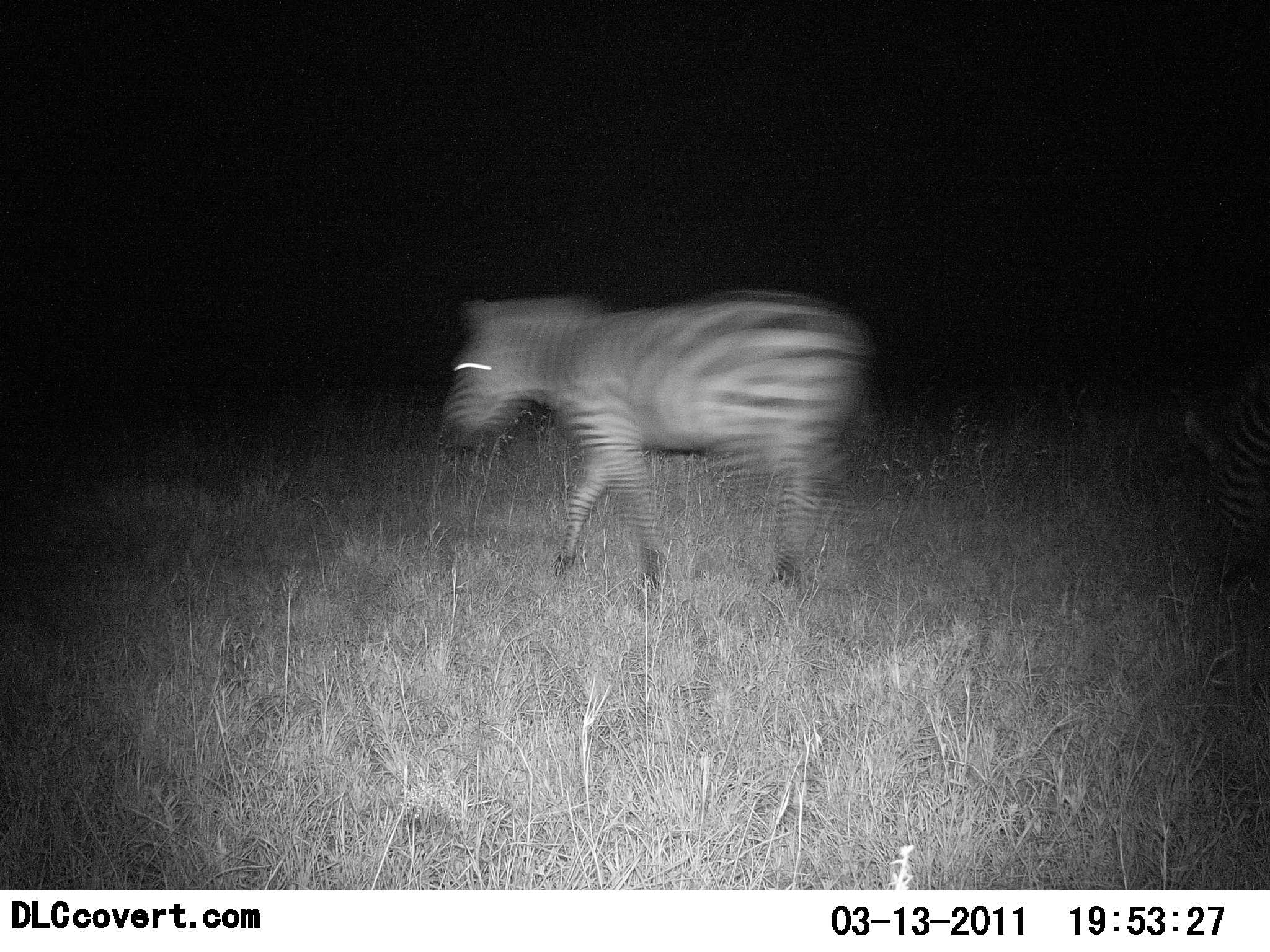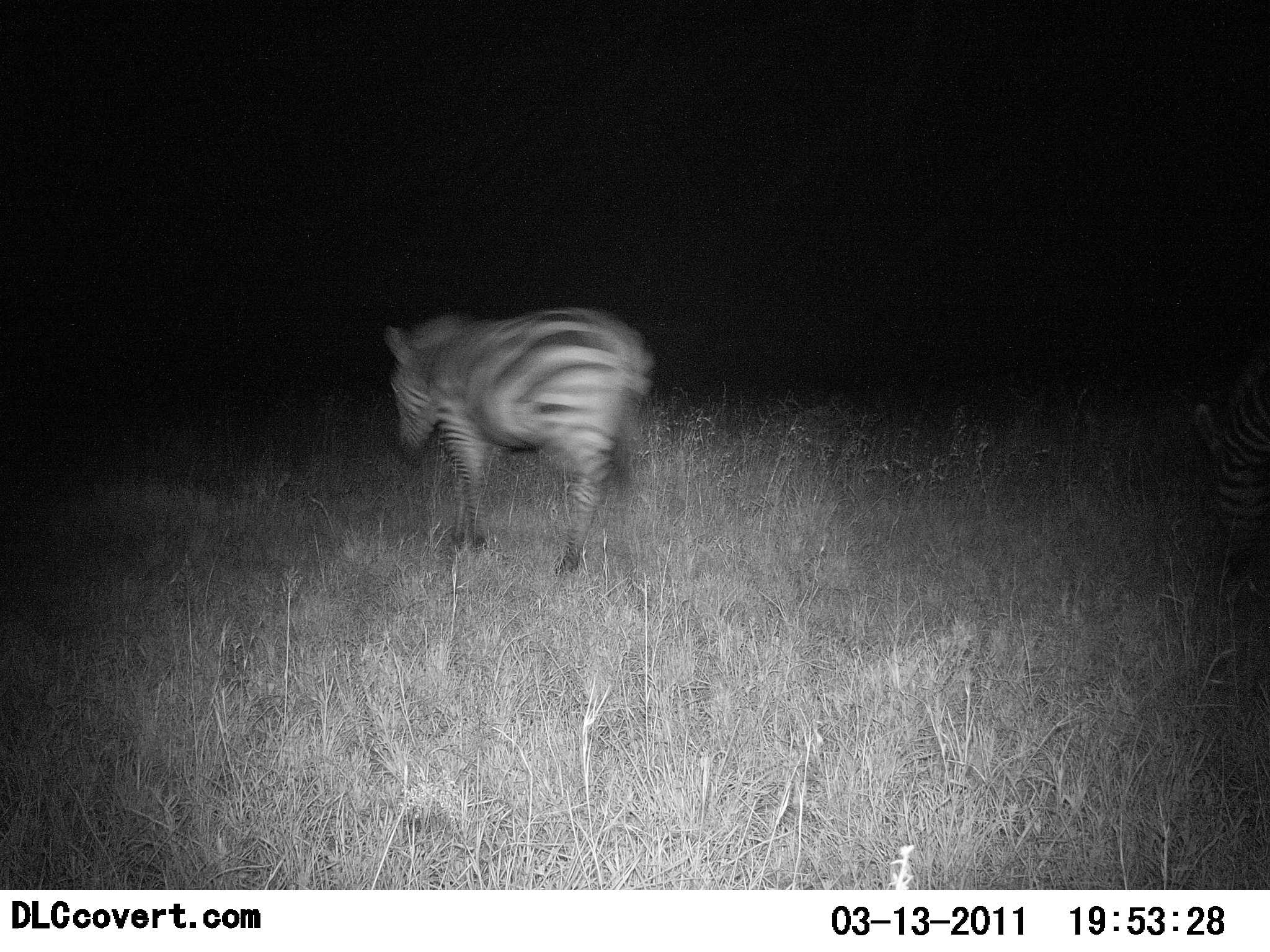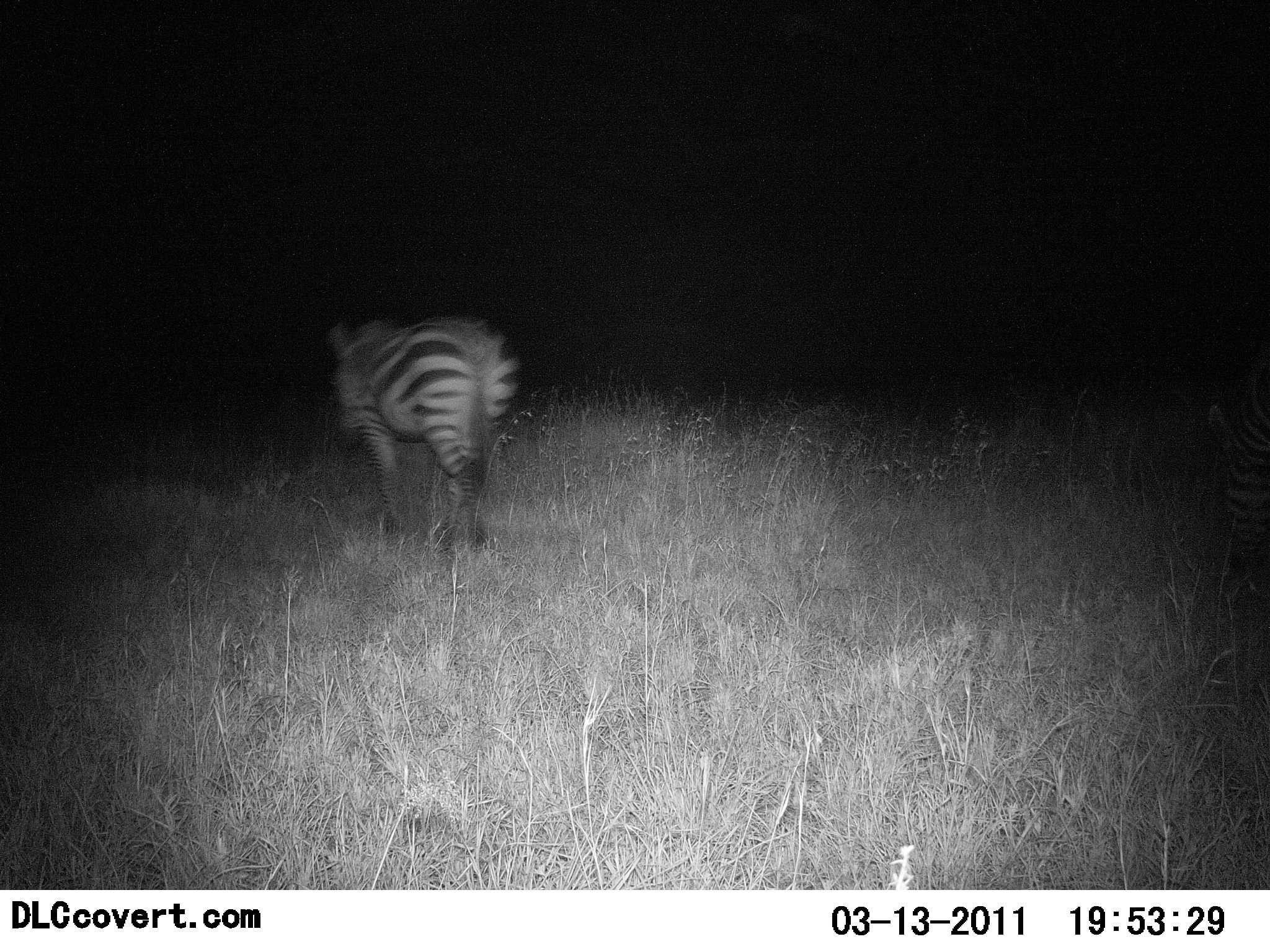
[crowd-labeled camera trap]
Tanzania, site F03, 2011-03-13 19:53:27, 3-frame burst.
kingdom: Animalia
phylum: Chordata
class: Mammalia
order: Perissodactyla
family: Equidae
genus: Equus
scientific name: Equus quagga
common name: plains zebra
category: zebra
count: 1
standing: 9%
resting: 0%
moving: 100%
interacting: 0%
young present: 0%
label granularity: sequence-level